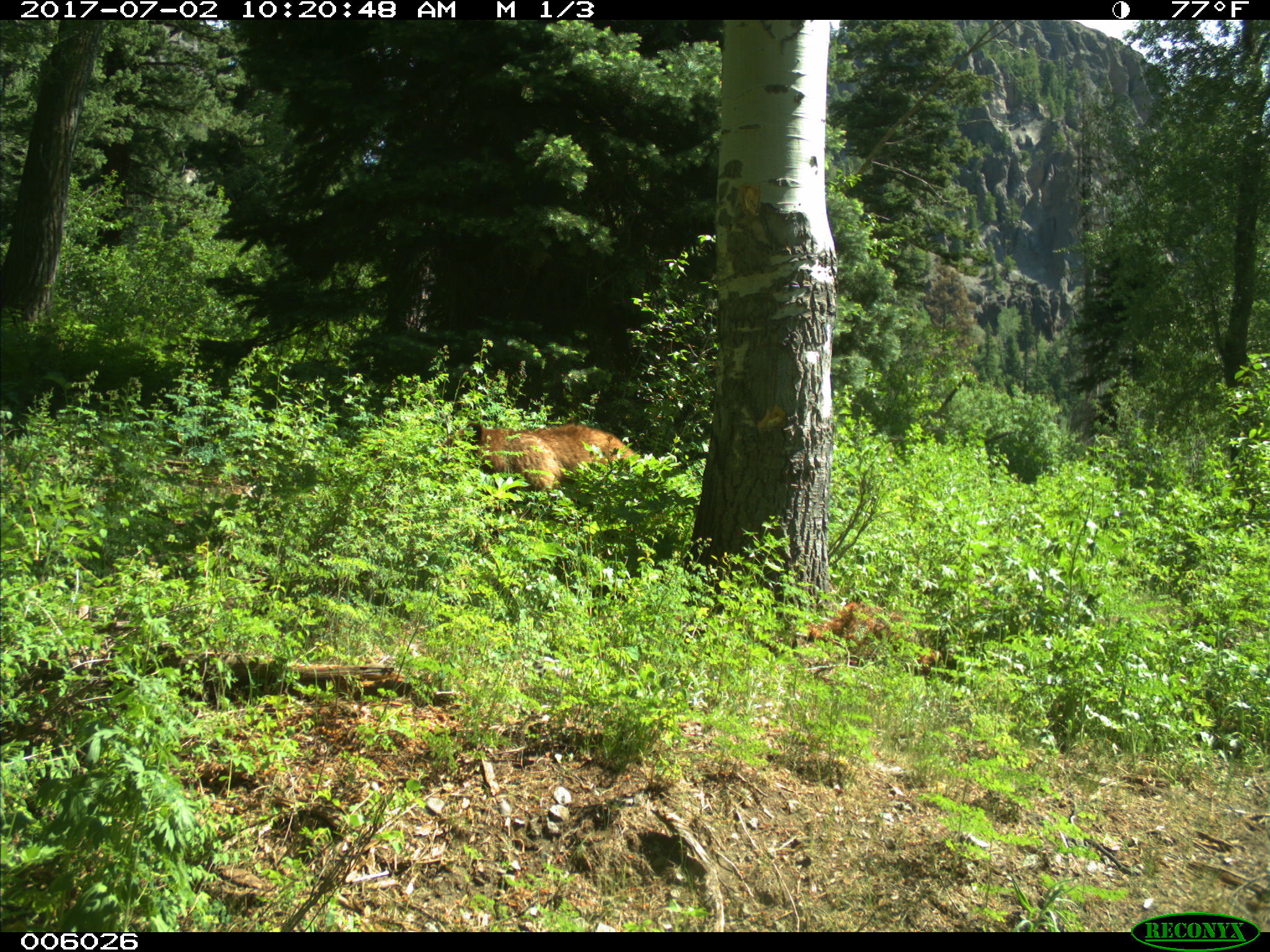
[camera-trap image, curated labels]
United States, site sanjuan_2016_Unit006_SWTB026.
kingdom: Animalia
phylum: Chordata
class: Mammalia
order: Carnivora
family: Ursidae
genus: Ursus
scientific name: Ursus americanus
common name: american black bear